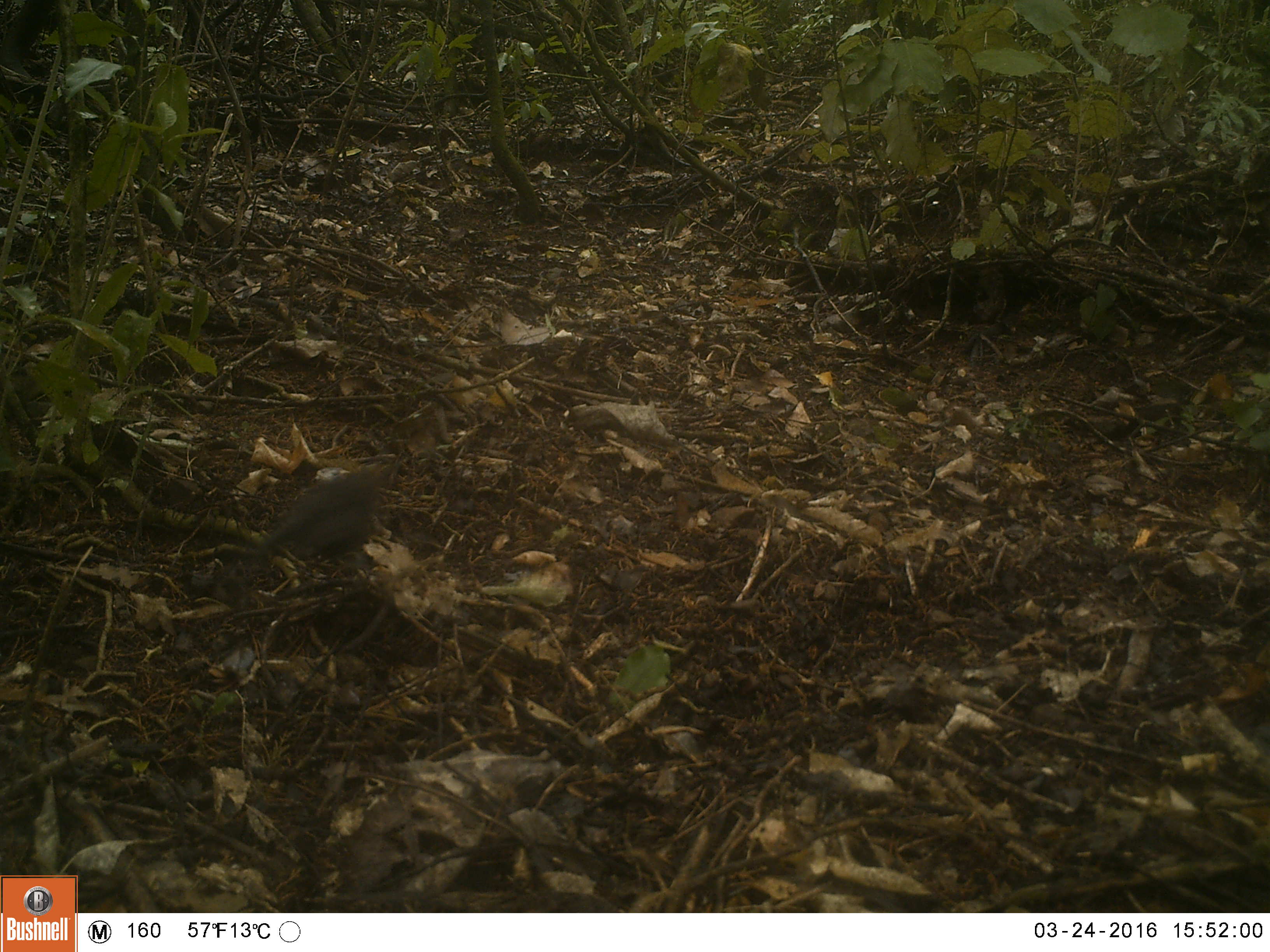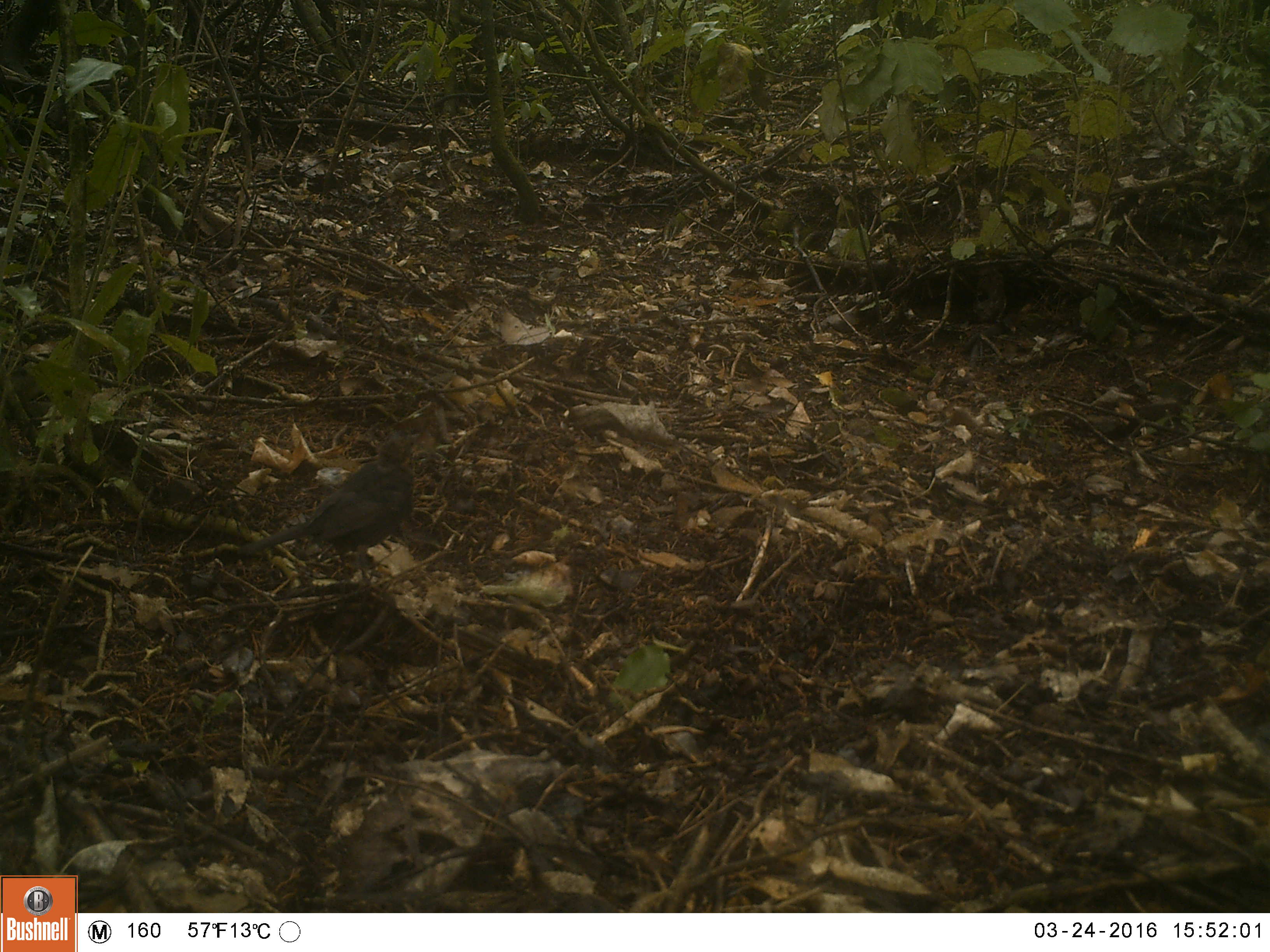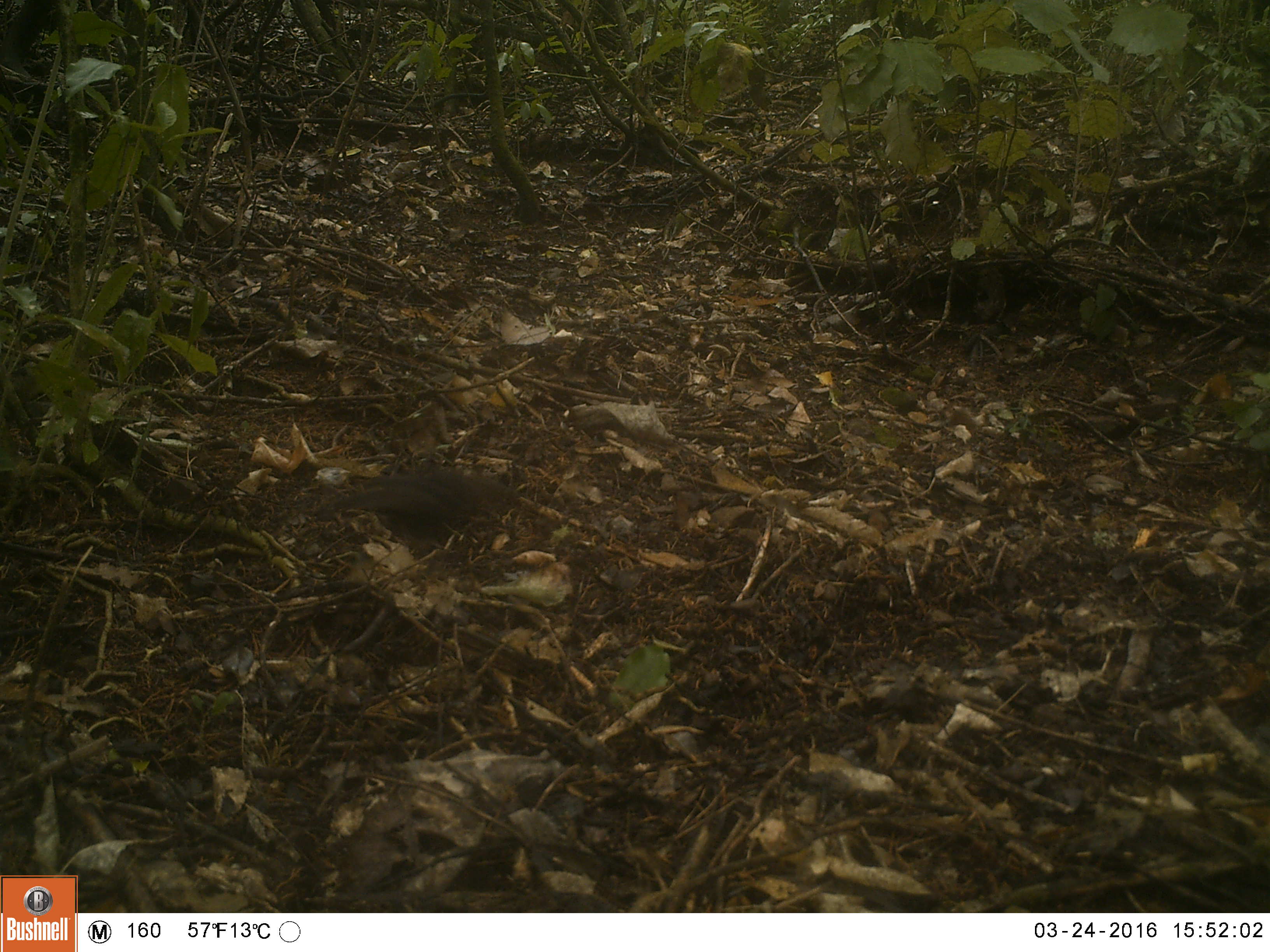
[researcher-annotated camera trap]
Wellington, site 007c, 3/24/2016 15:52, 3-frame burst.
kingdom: Animalia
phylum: Chordata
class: Aves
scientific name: Aves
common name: bird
Bird (Aves).